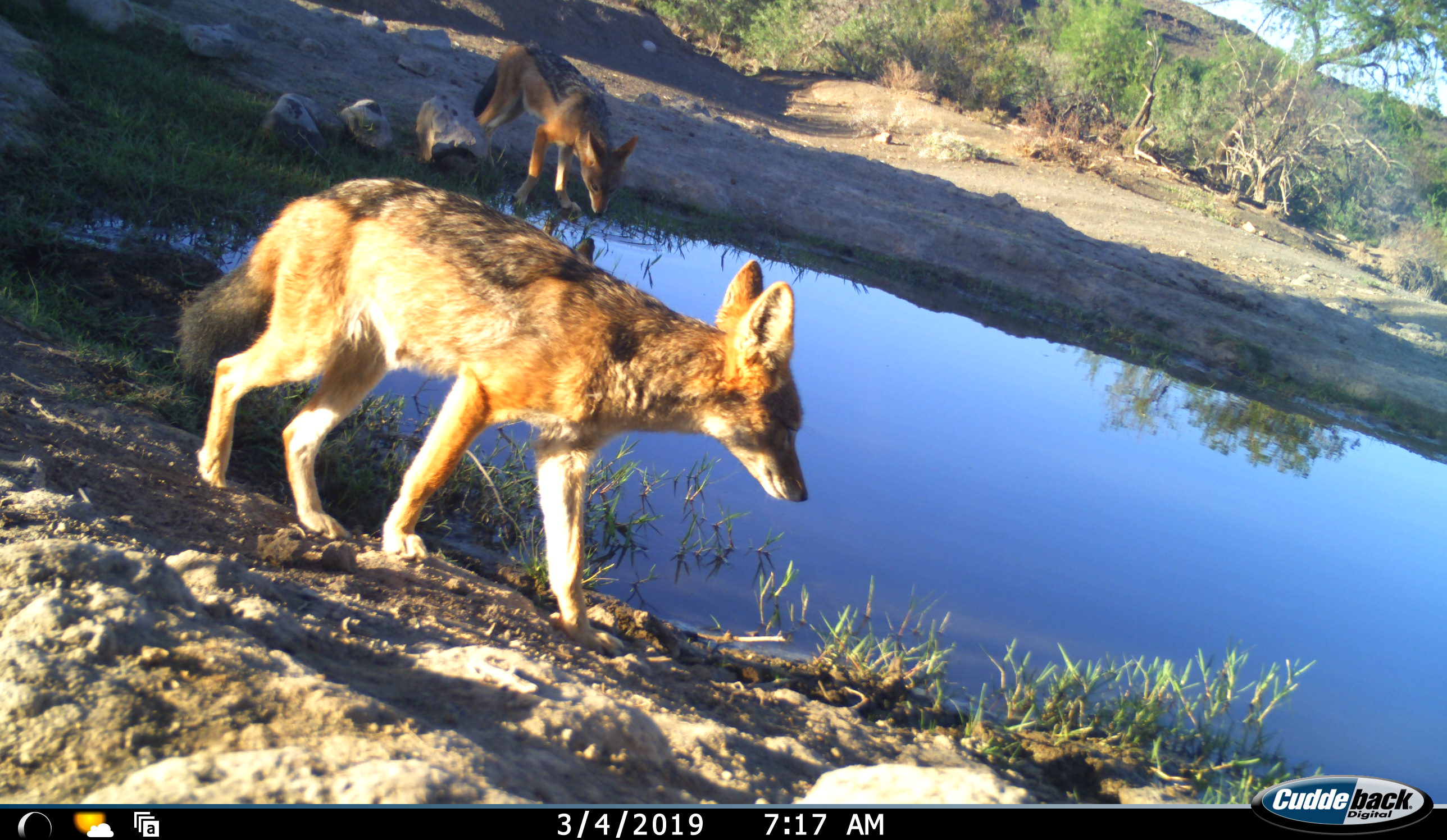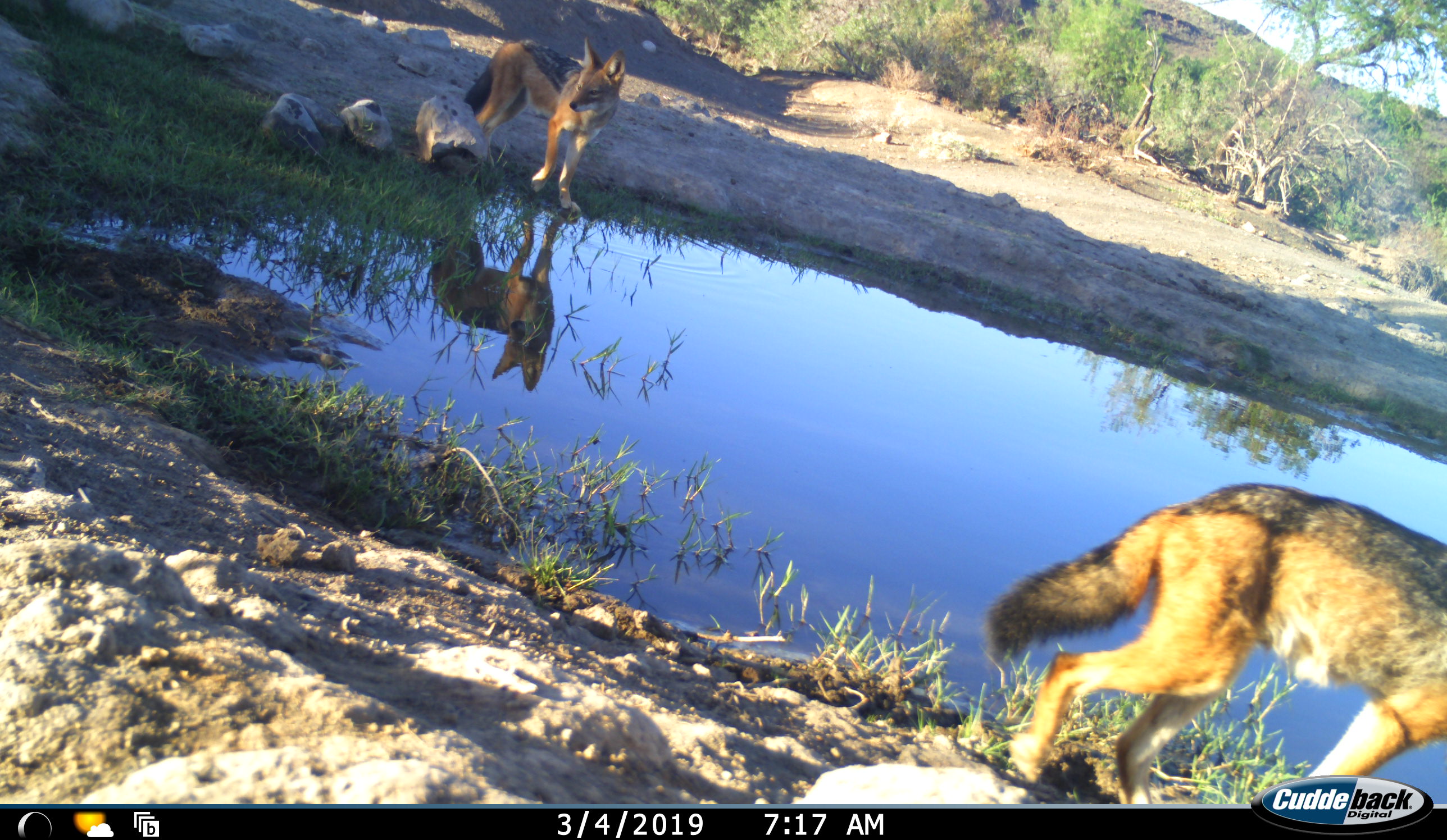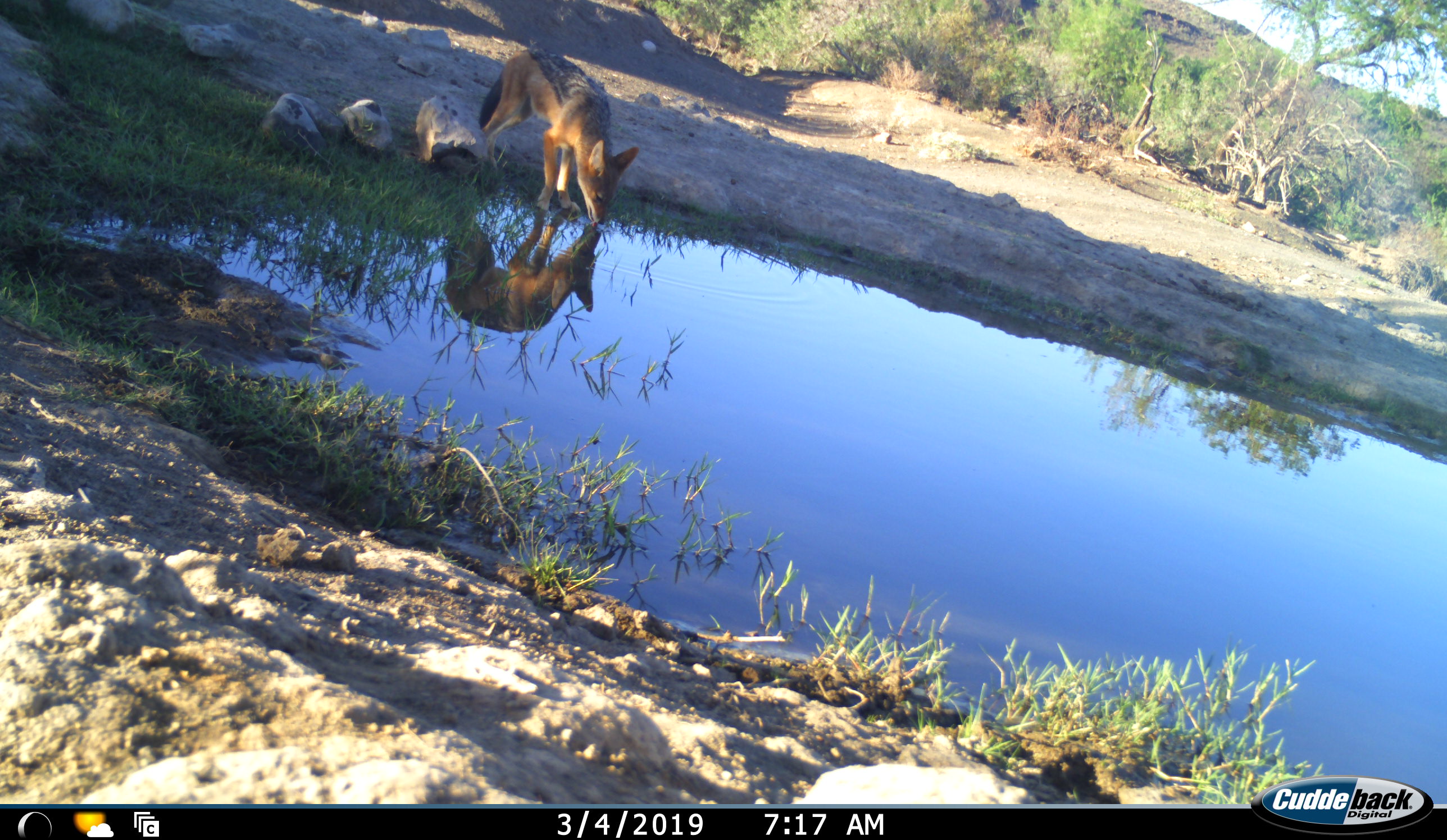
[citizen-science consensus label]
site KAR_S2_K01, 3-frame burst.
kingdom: Animalia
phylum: Chordata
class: Mammalia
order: Carnivora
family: Canidae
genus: Lupulella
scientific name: Lupulella mesomelas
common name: black-backed jackal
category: jackalblackbacked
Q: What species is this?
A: Jackalblackbacked (black-backed jackal) (Lupulella mesomelas).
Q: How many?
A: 2.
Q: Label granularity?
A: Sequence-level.